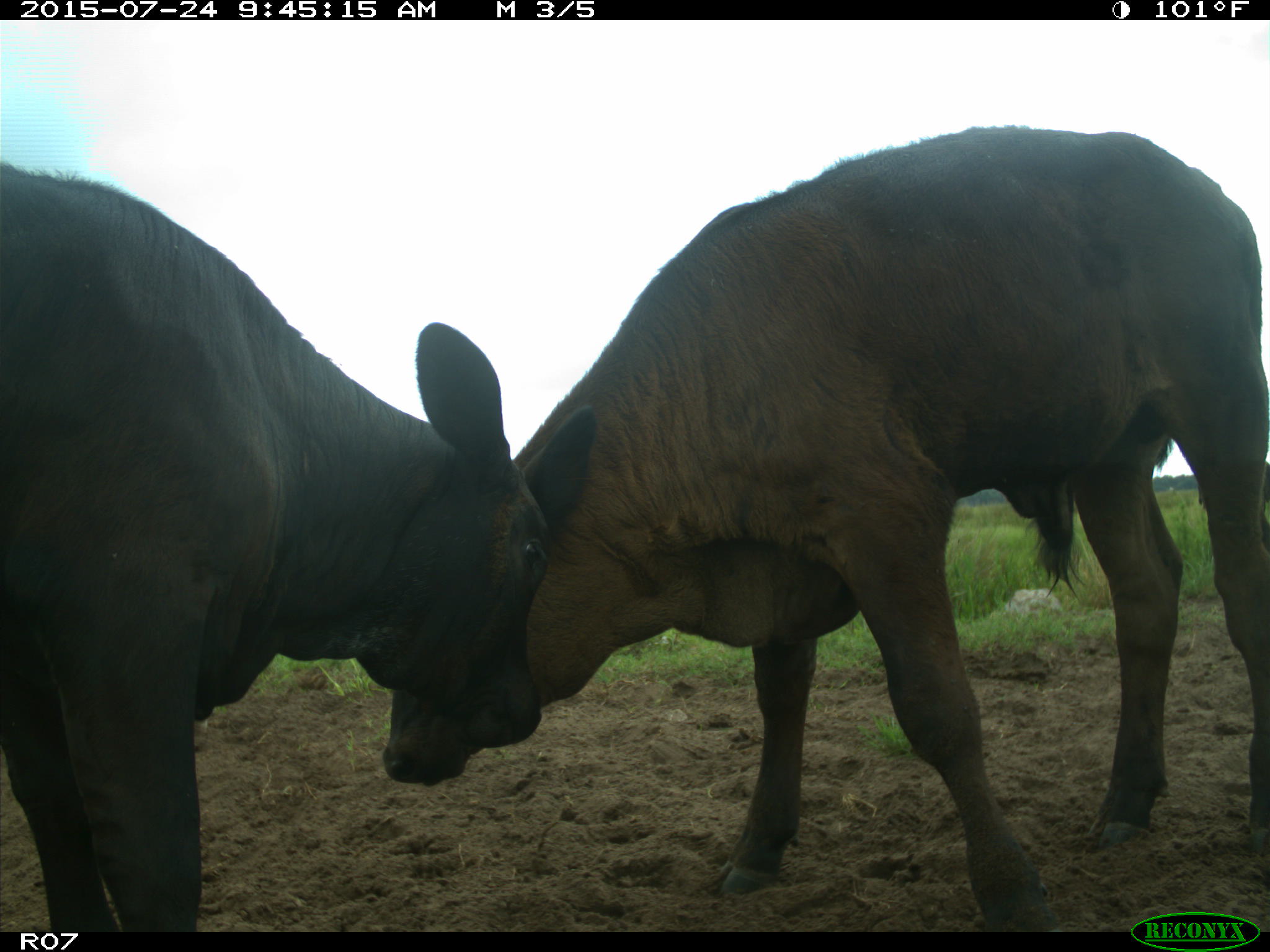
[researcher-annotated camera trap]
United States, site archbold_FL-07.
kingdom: Animalia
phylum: Chordata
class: Mammalia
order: Artiodactyla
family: Bovidae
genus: Bos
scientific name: Bos taurus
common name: domestic cow